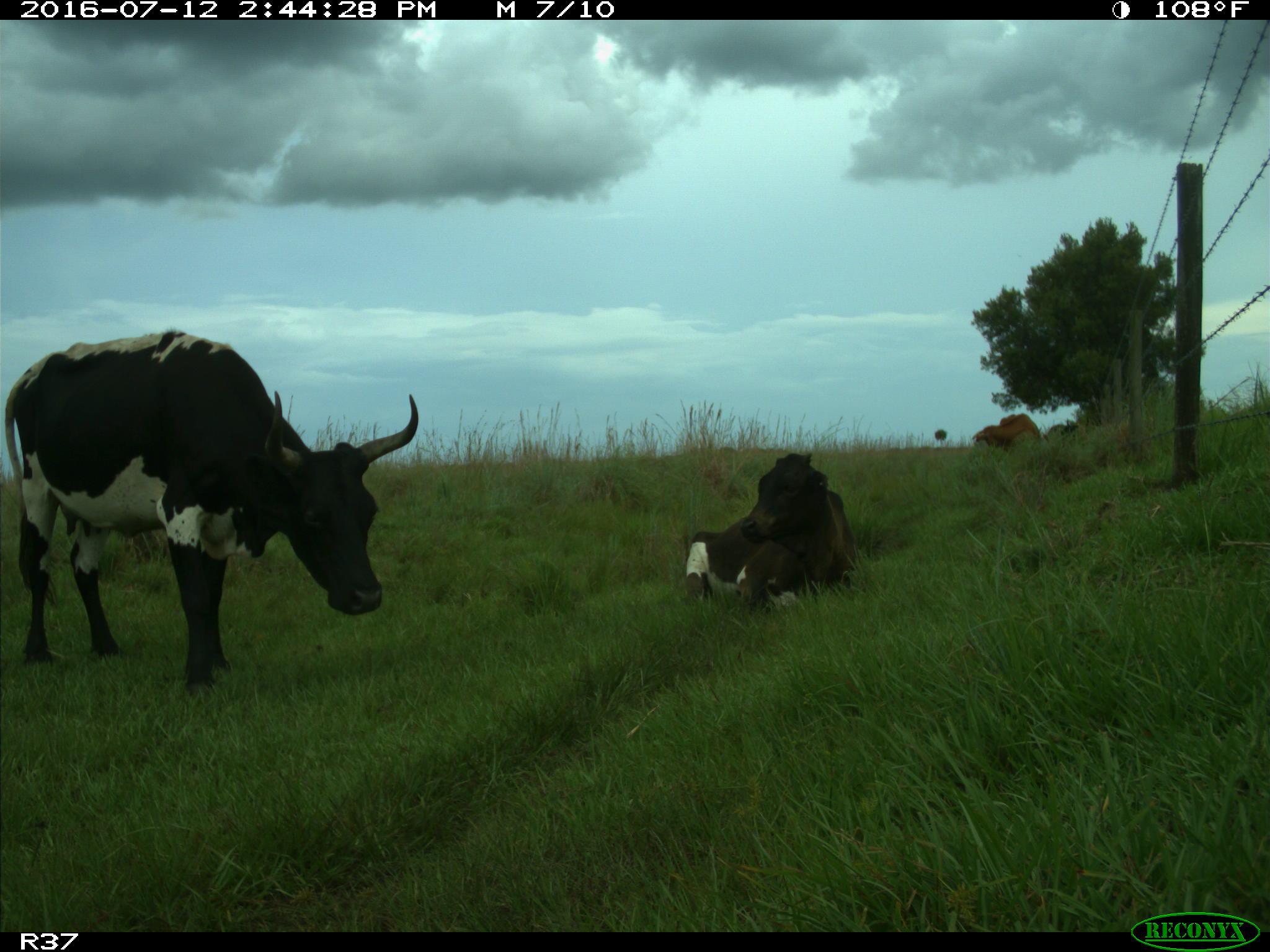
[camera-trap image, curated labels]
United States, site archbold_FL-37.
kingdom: Animalia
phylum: Chordata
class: Mammalia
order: Artiodactyla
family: Bovidae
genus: Bos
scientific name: Bos taurus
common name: domestic cow